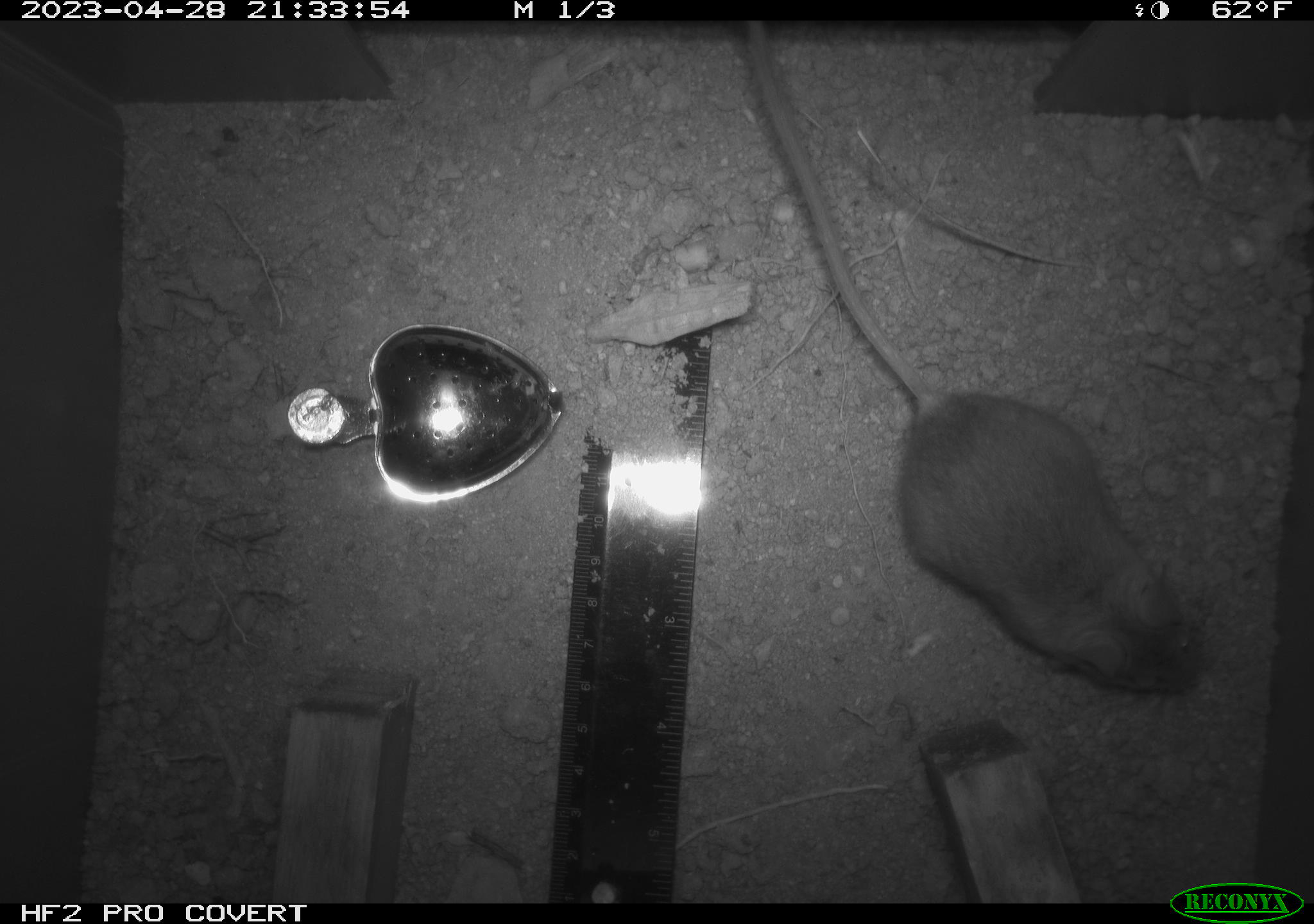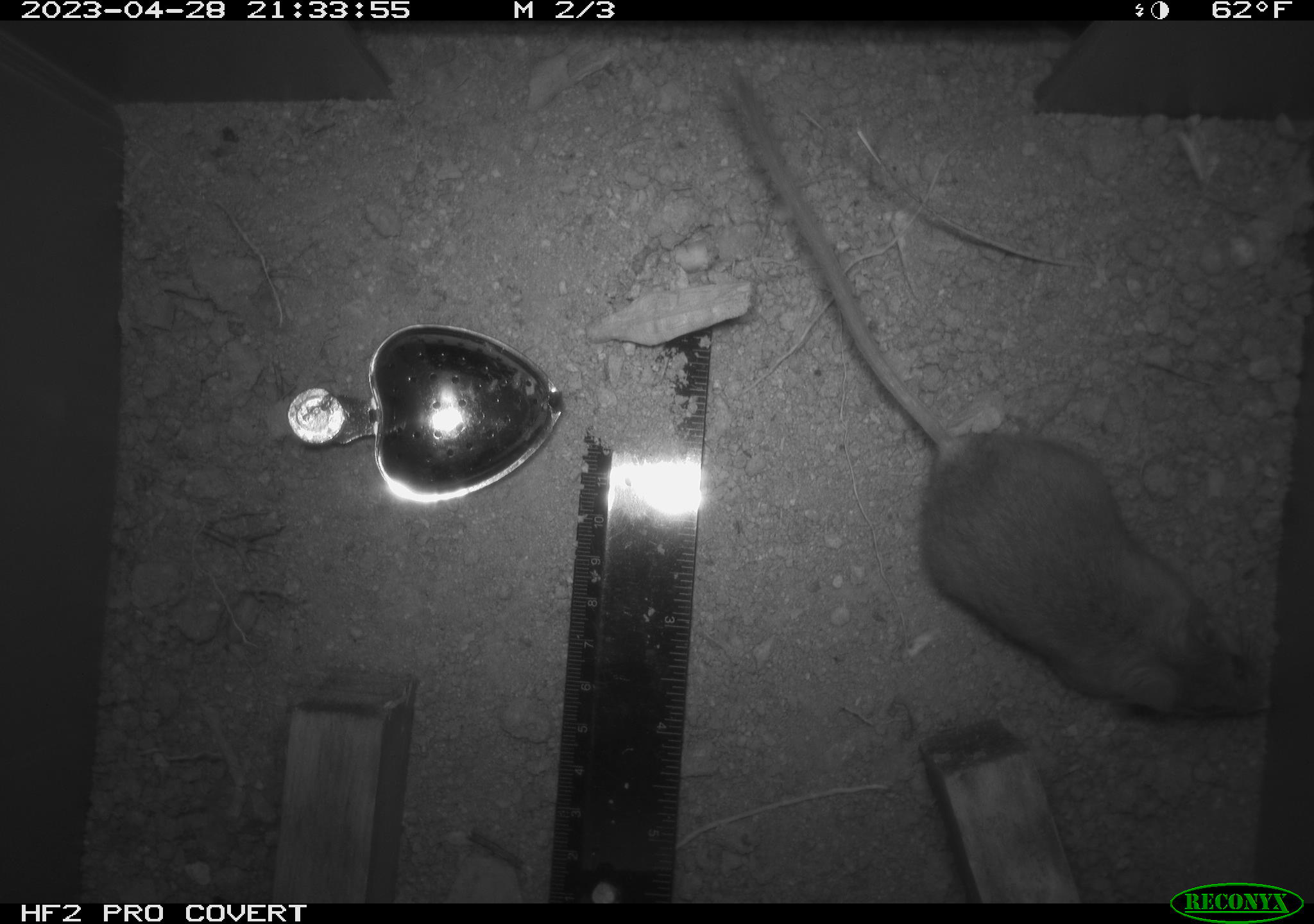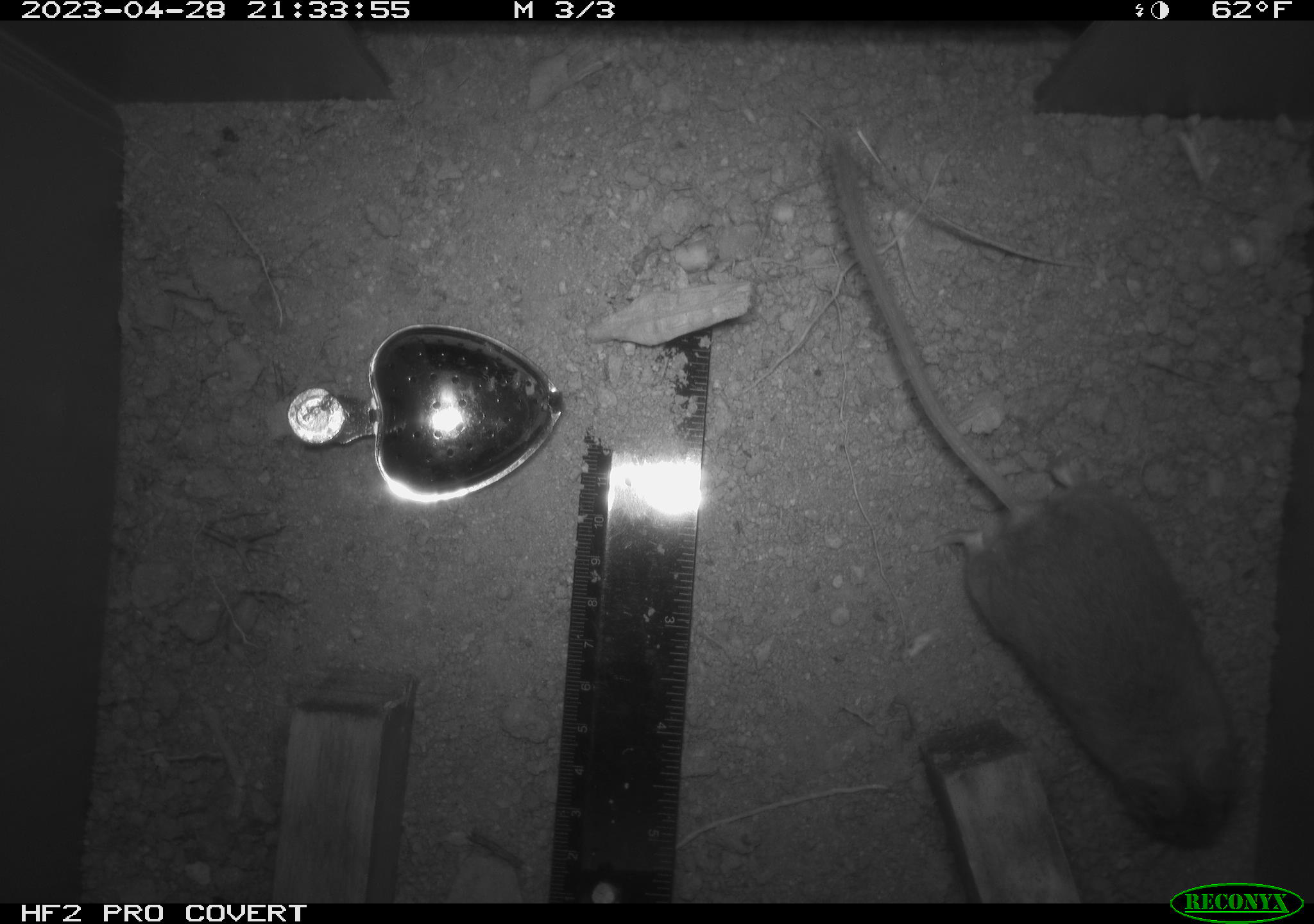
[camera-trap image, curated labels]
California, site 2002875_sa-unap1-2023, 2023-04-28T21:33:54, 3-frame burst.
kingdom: Animalia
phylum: Chordata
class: Mammalia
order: Rodentia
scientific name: Rodentia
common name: mouse species